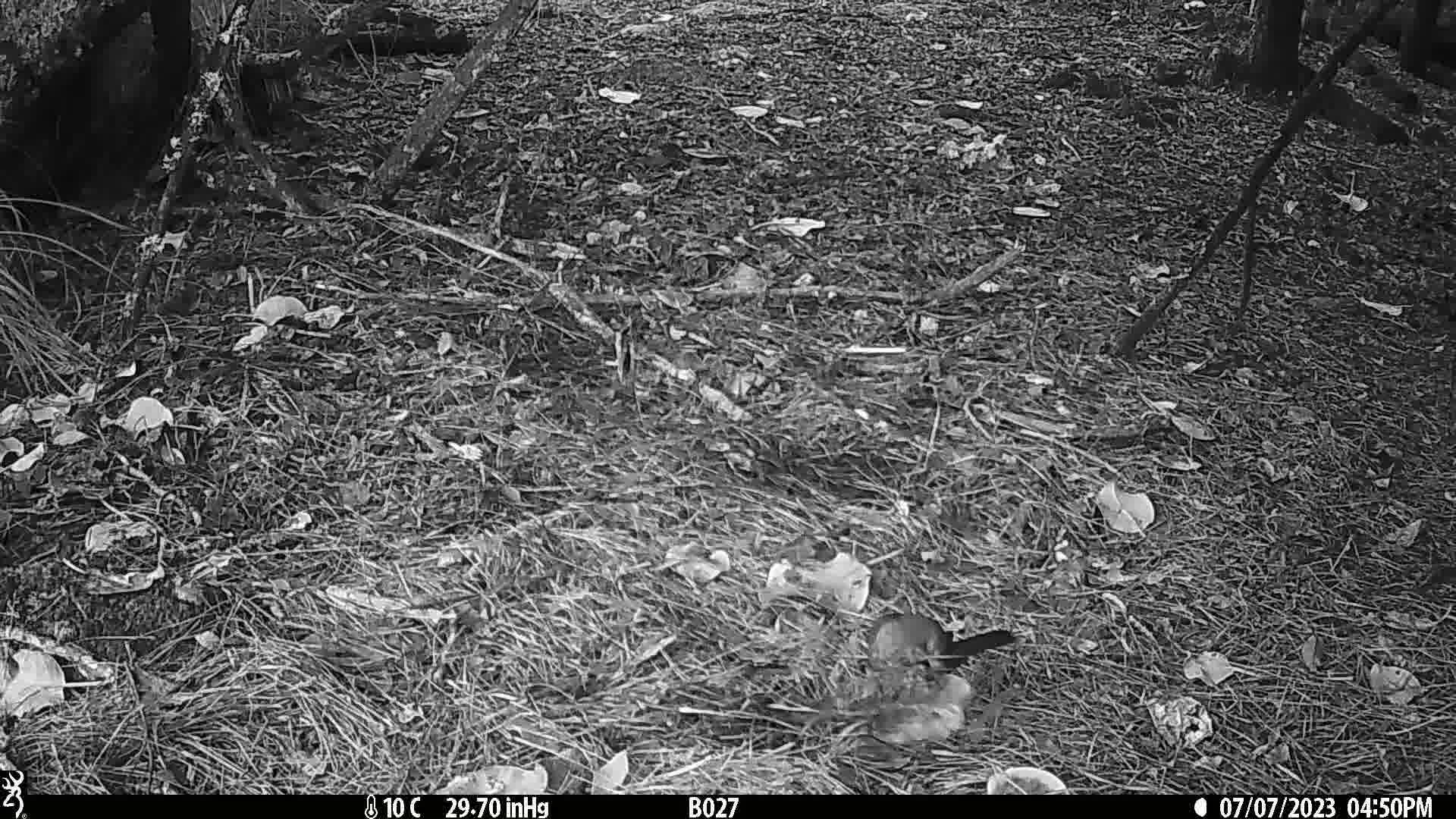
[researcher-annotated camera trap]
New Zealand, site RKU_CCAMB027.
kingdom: Animalia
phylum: Chordata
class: Aves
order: Passeriformes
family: Turdidae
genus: Turdus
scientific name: Turdus merula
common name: eurasian blackbird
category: blackbird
Blackbird (eurasian blackbird) (Turdus merula).